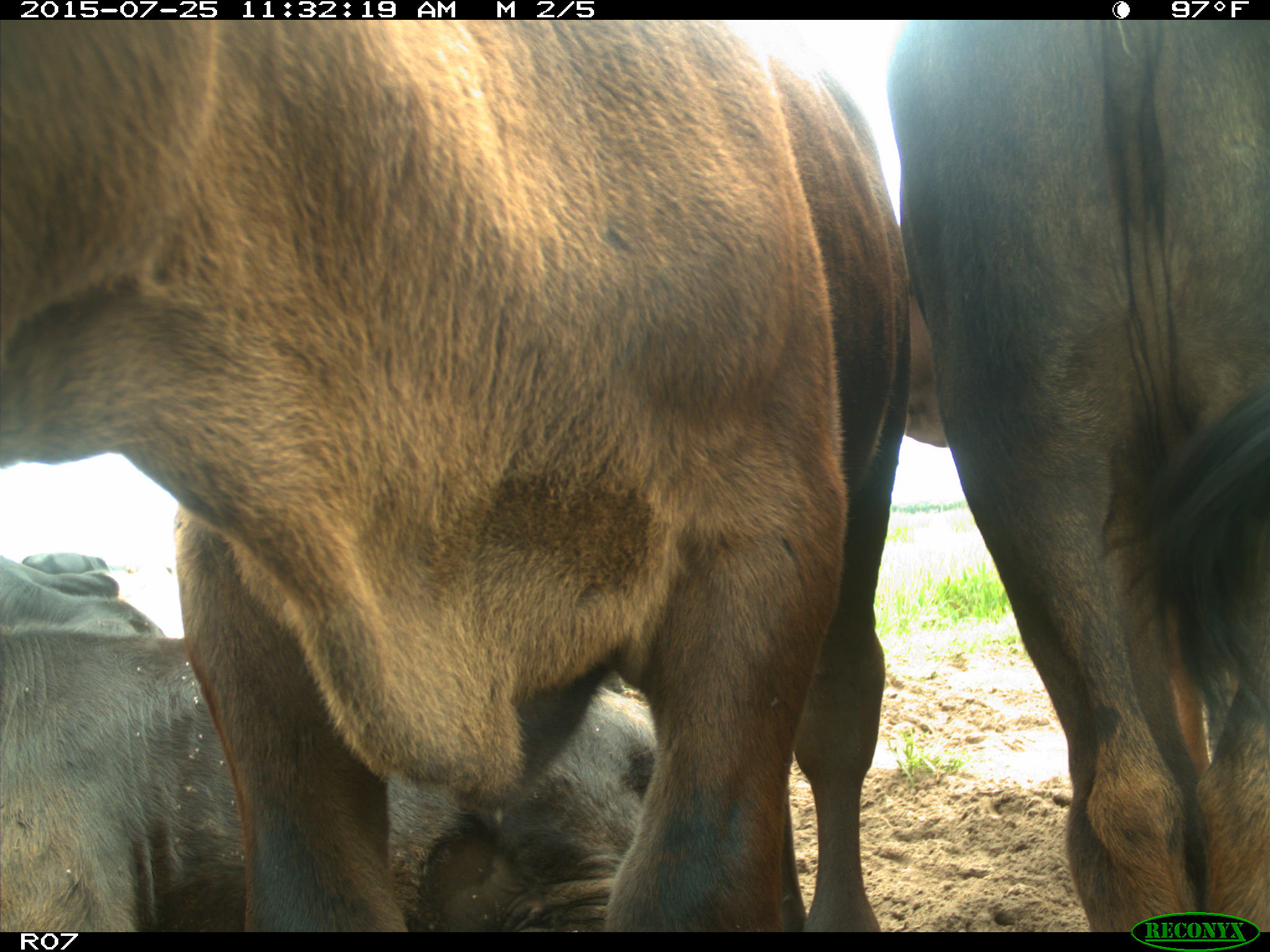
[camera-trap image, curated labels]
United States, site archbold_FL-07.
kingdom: Animalia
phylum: Chordata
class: Mammalia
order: Artiodactyla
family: Bovidae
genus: Bos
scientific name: Bos taurus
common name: domestic cow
Bos taurus (domestic cow).